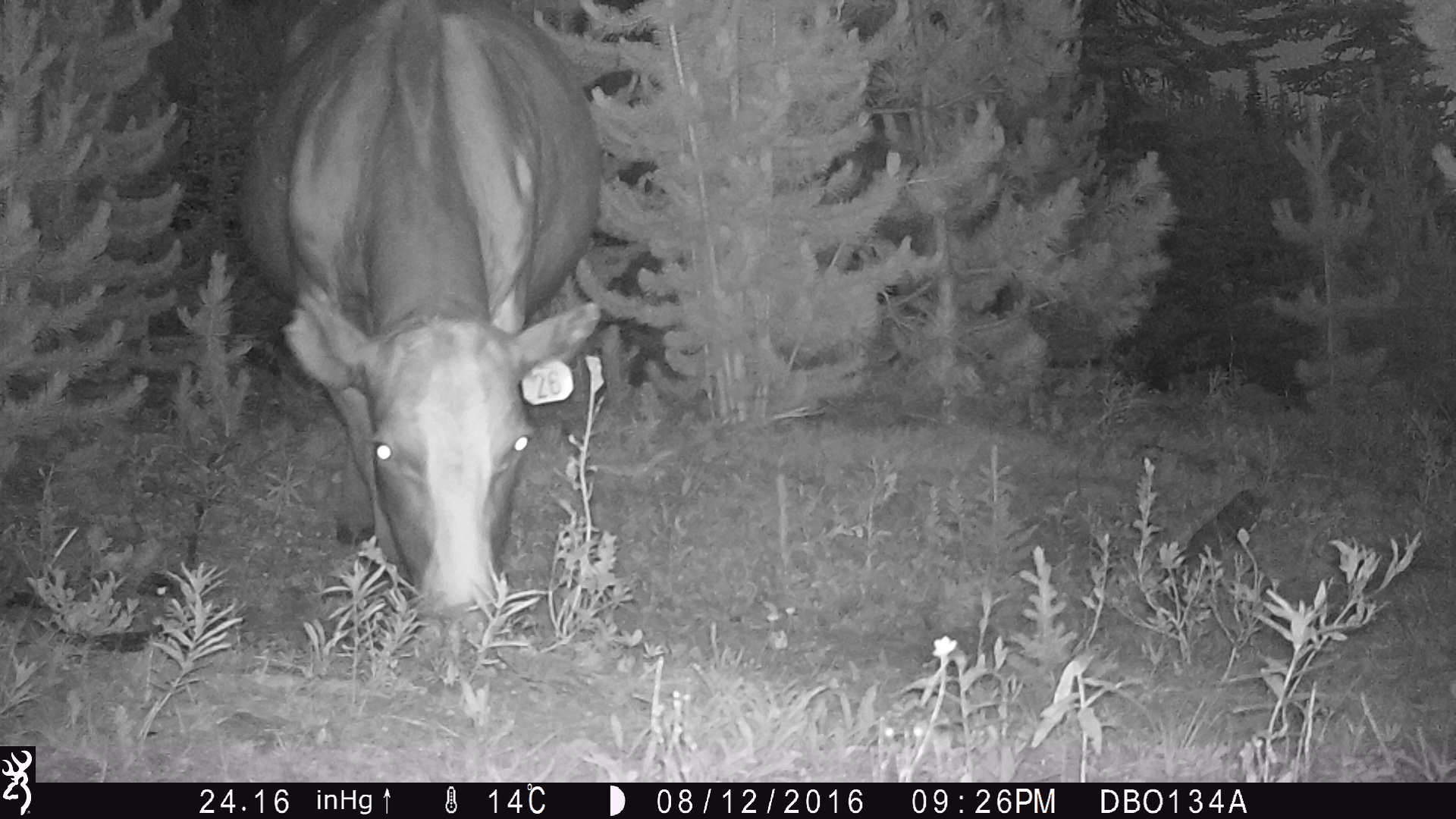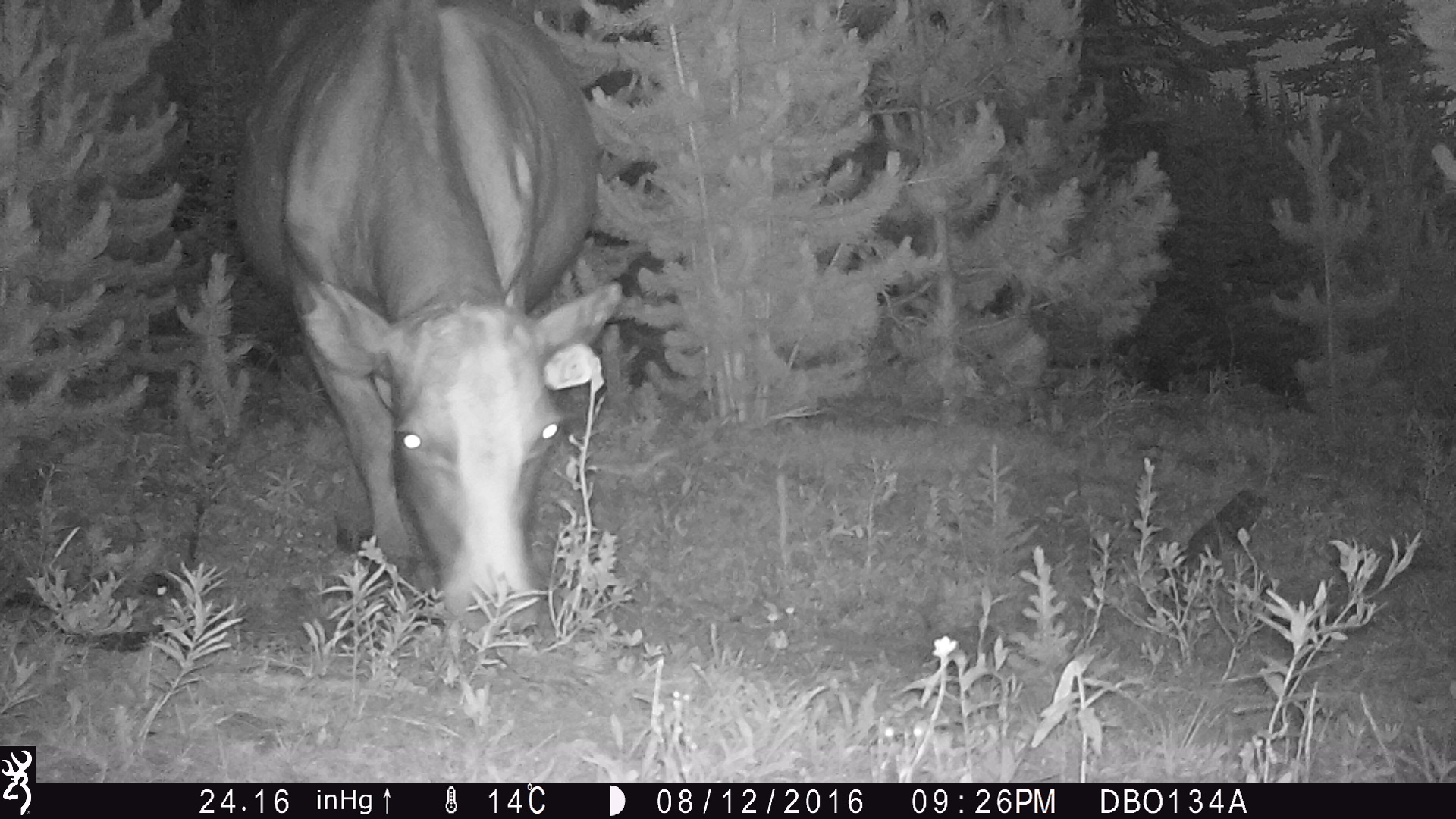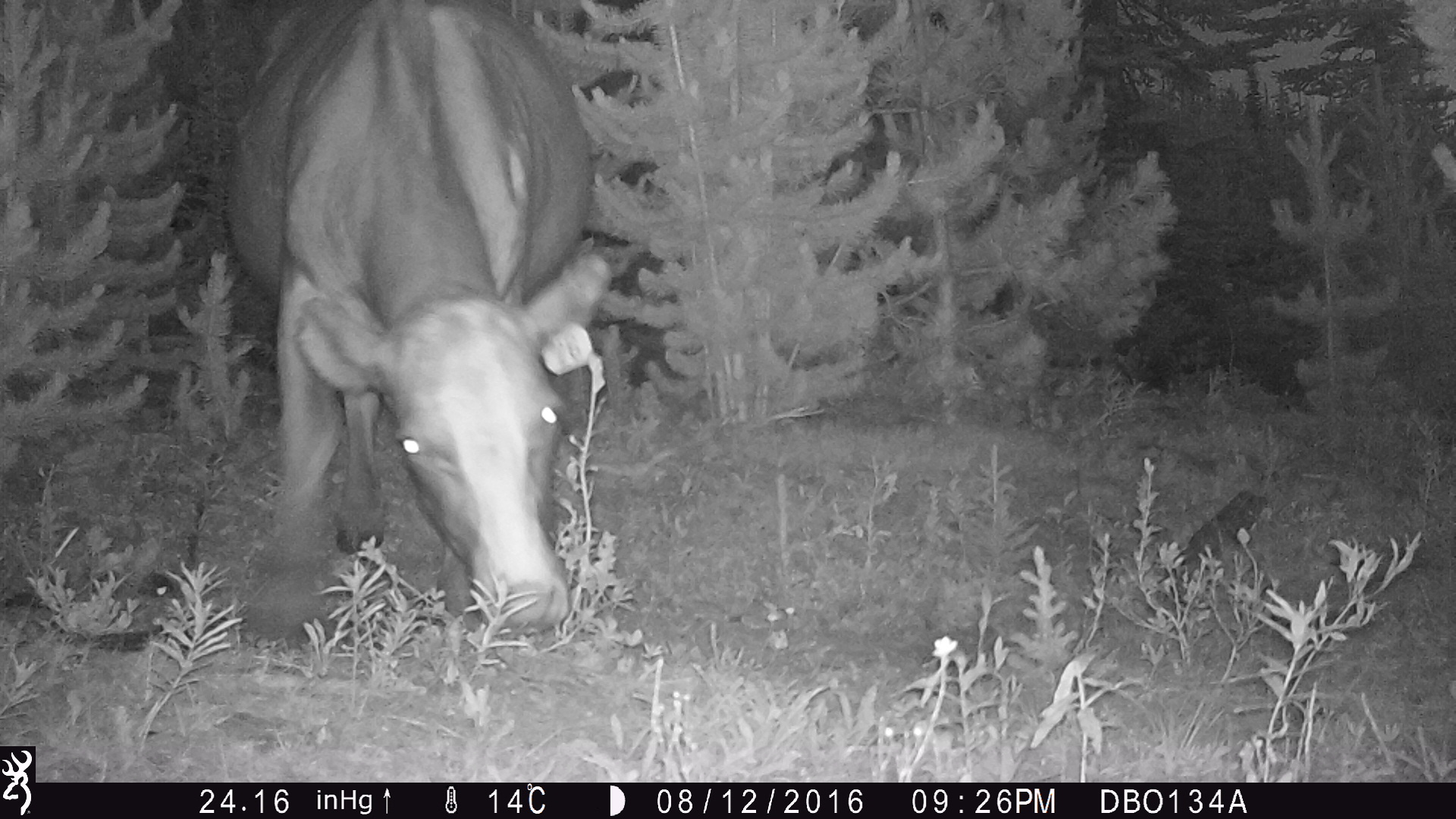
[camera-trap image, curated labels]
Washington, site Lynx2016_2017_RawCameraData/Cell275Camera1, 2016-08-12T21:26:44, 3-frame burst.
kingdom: Animalia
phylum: Chordata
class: Mammalia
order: Artiodactyla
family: Bovidae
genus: Bos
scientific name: Bos taurus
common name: domestic cattle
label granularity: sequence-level